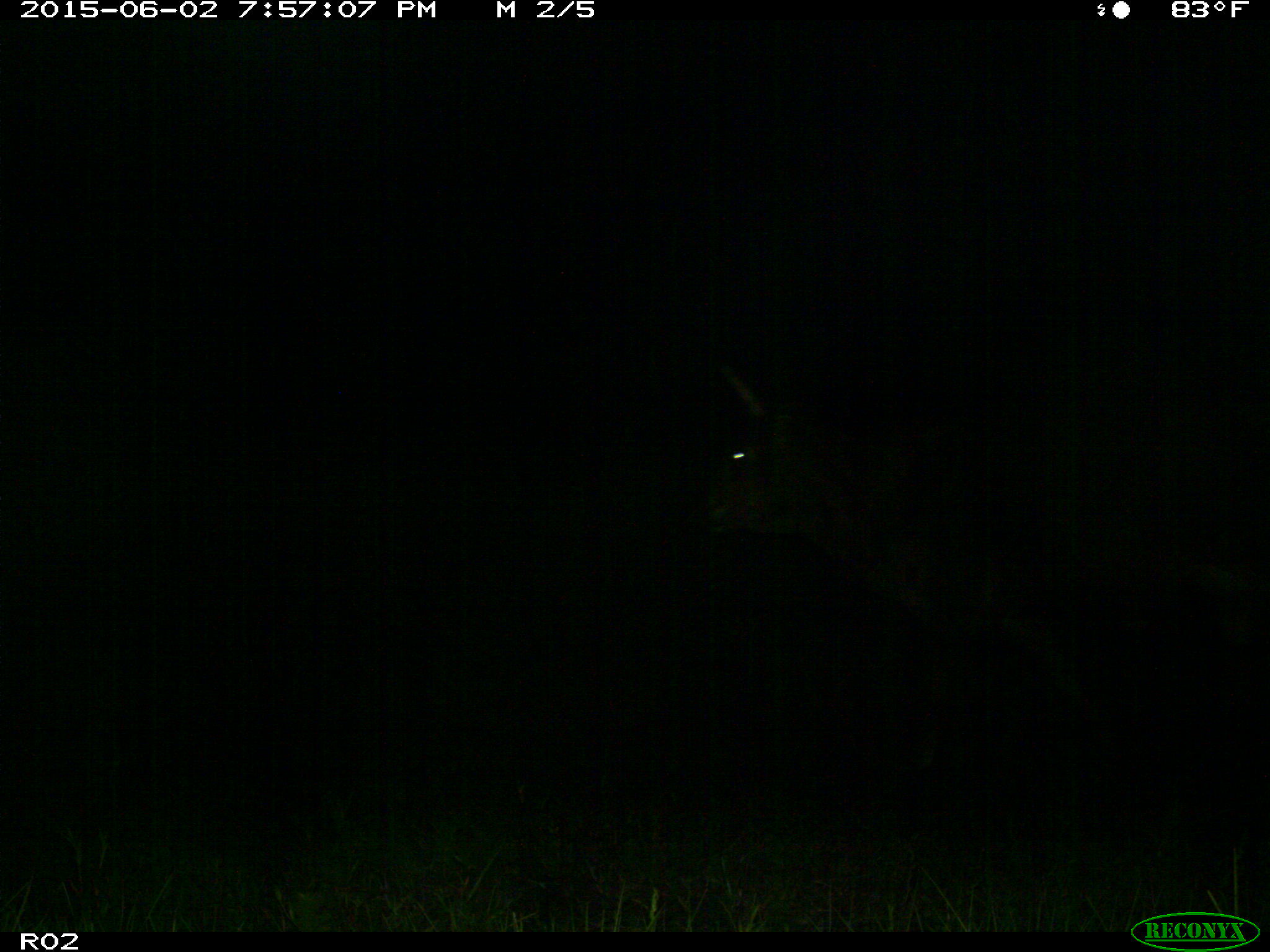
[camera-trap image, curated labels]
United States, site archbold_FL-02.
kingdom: Animalia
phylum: Chordata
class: Mammalia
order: Artiodactyla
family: Bovidae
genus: Bos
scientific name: Bos taurus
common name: domestic cow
Bos taurus (domestic cow).